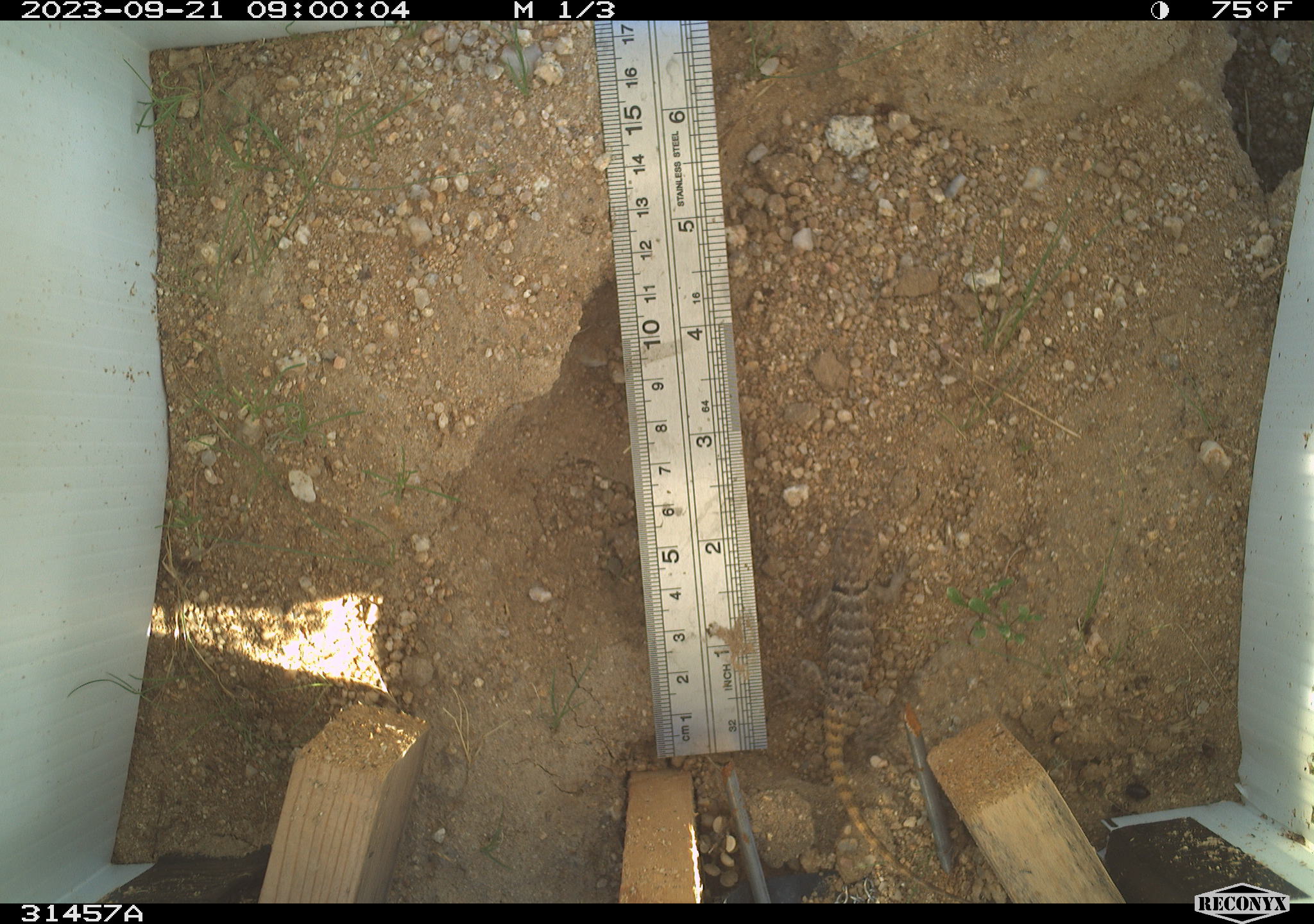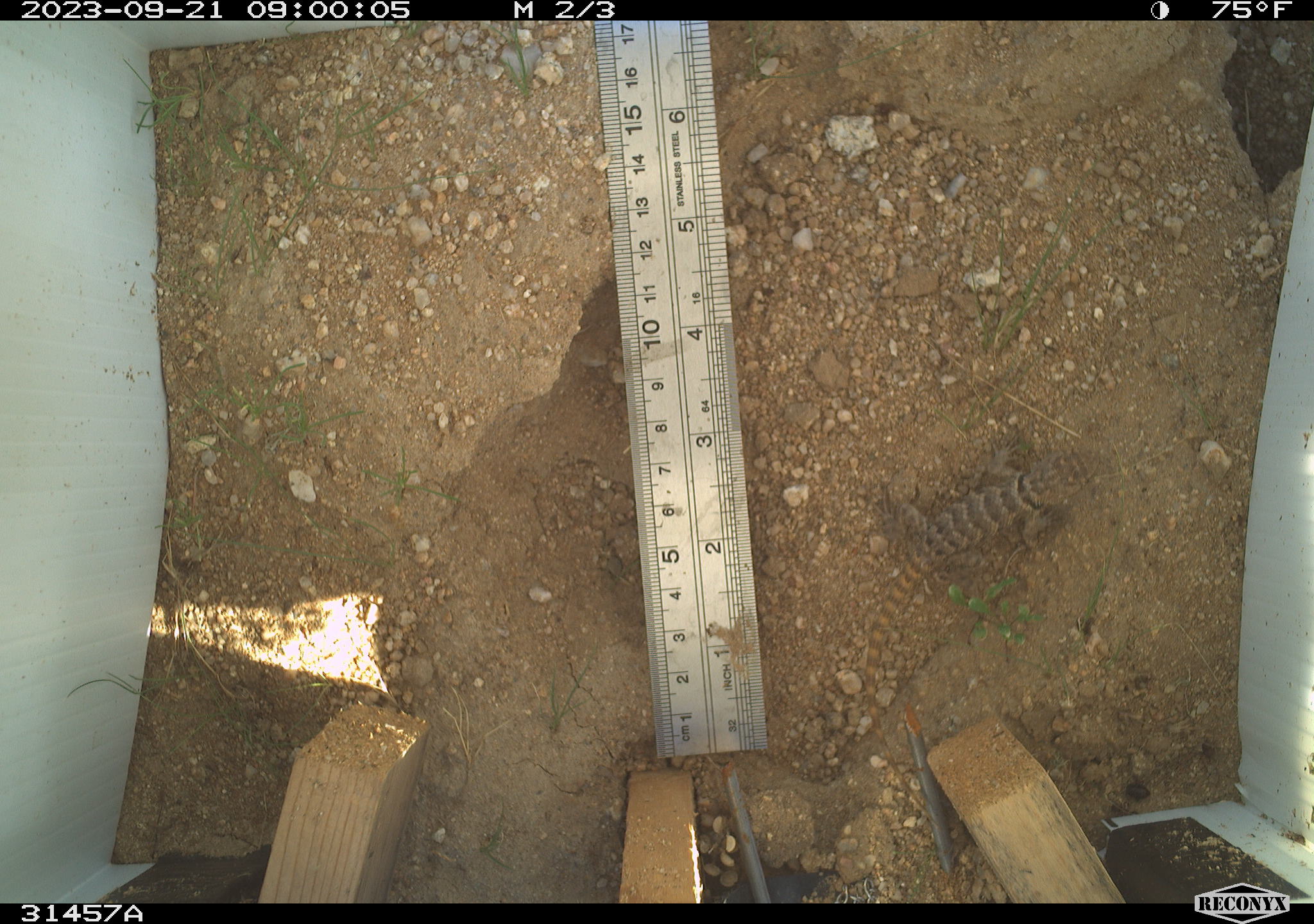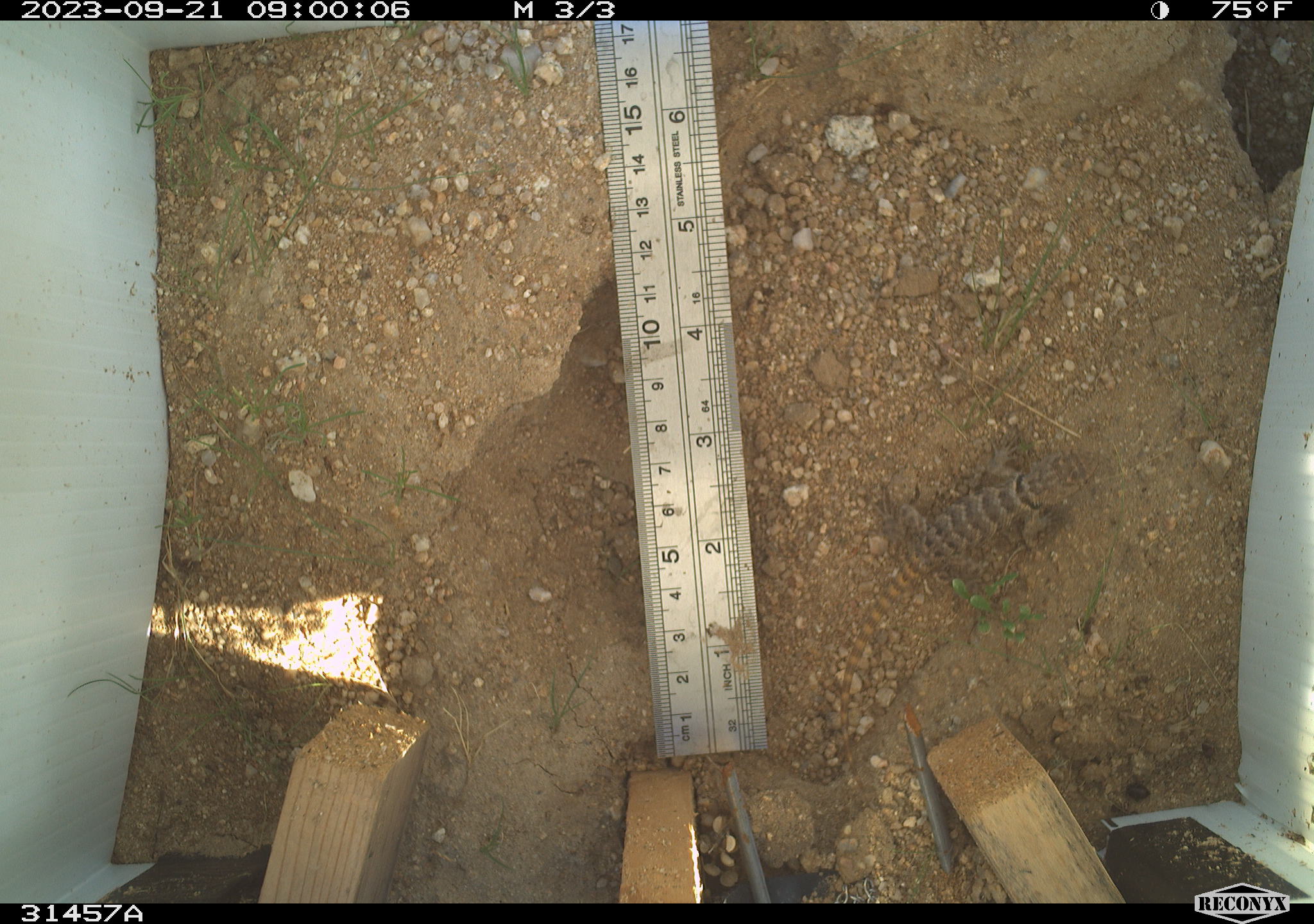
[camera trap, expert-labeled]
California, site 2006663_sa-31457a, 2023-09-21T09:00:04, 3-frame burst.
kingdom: Animalia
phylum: Chordata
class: Reptilia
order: Squamata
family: Phrynosomatidae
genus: Sceloporus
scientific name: Sceloporus uniformis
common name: yellow-backed spiny lizard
Yellow-backed spiny lizard (Sceloporus uniformis).